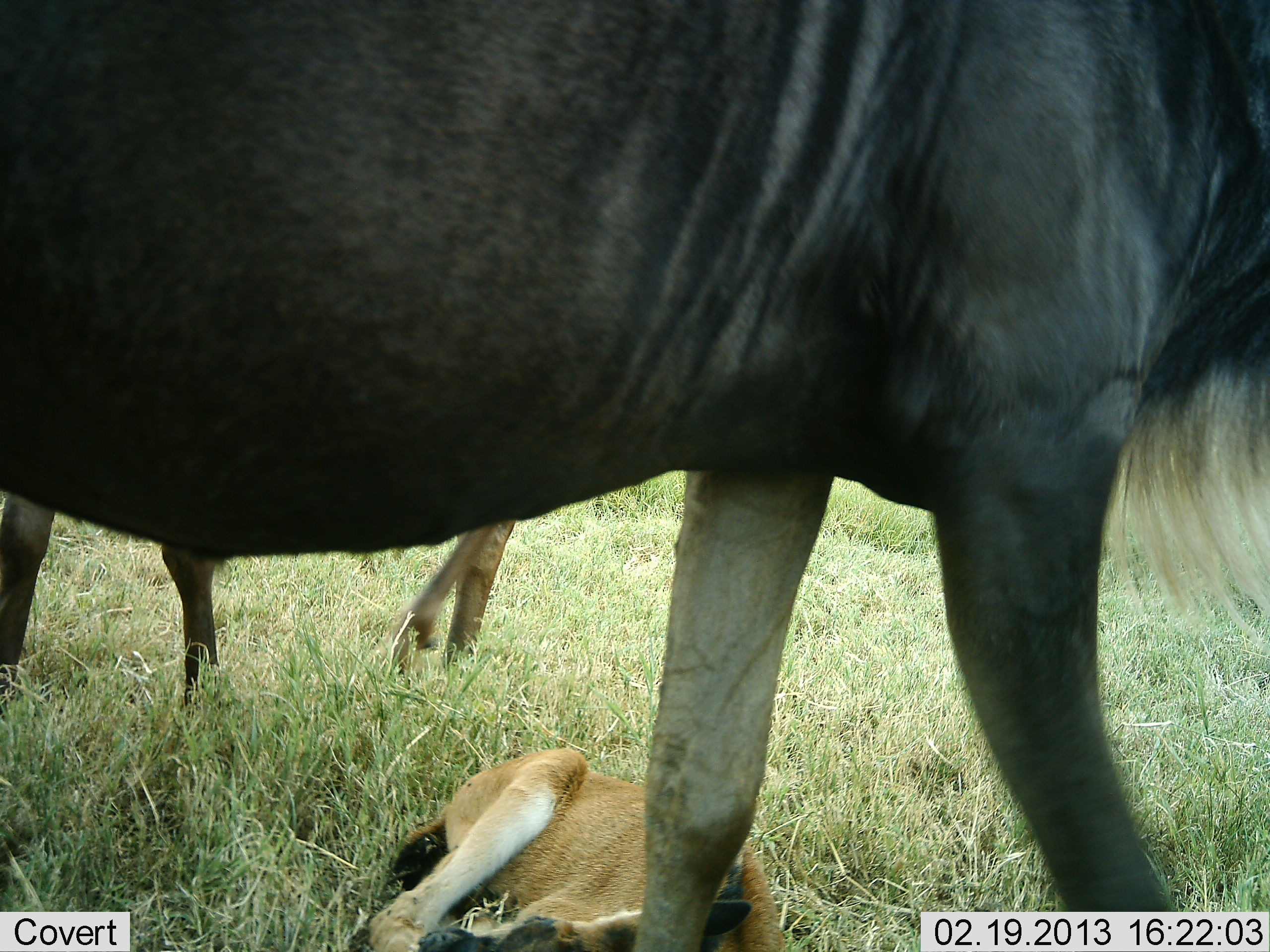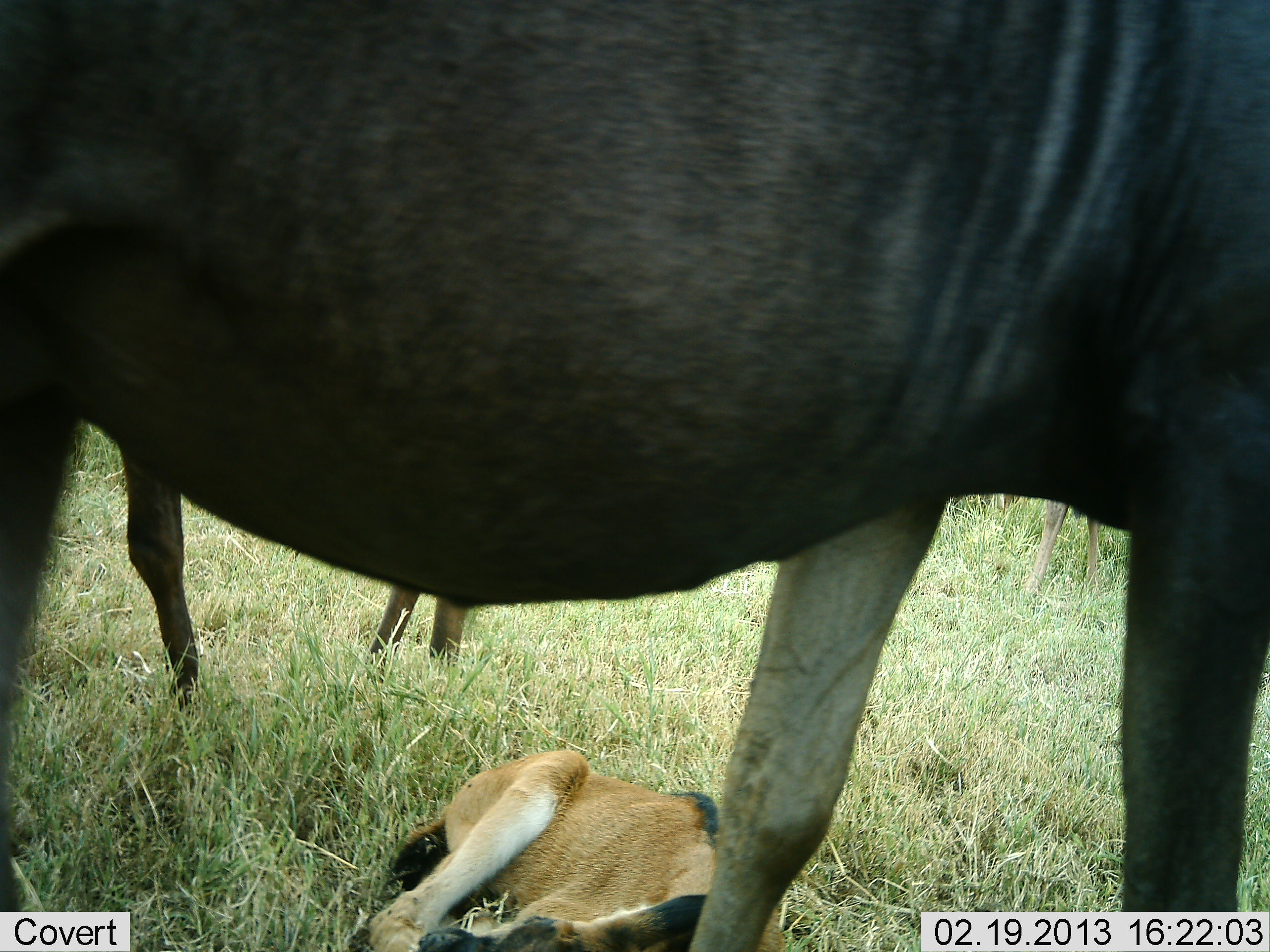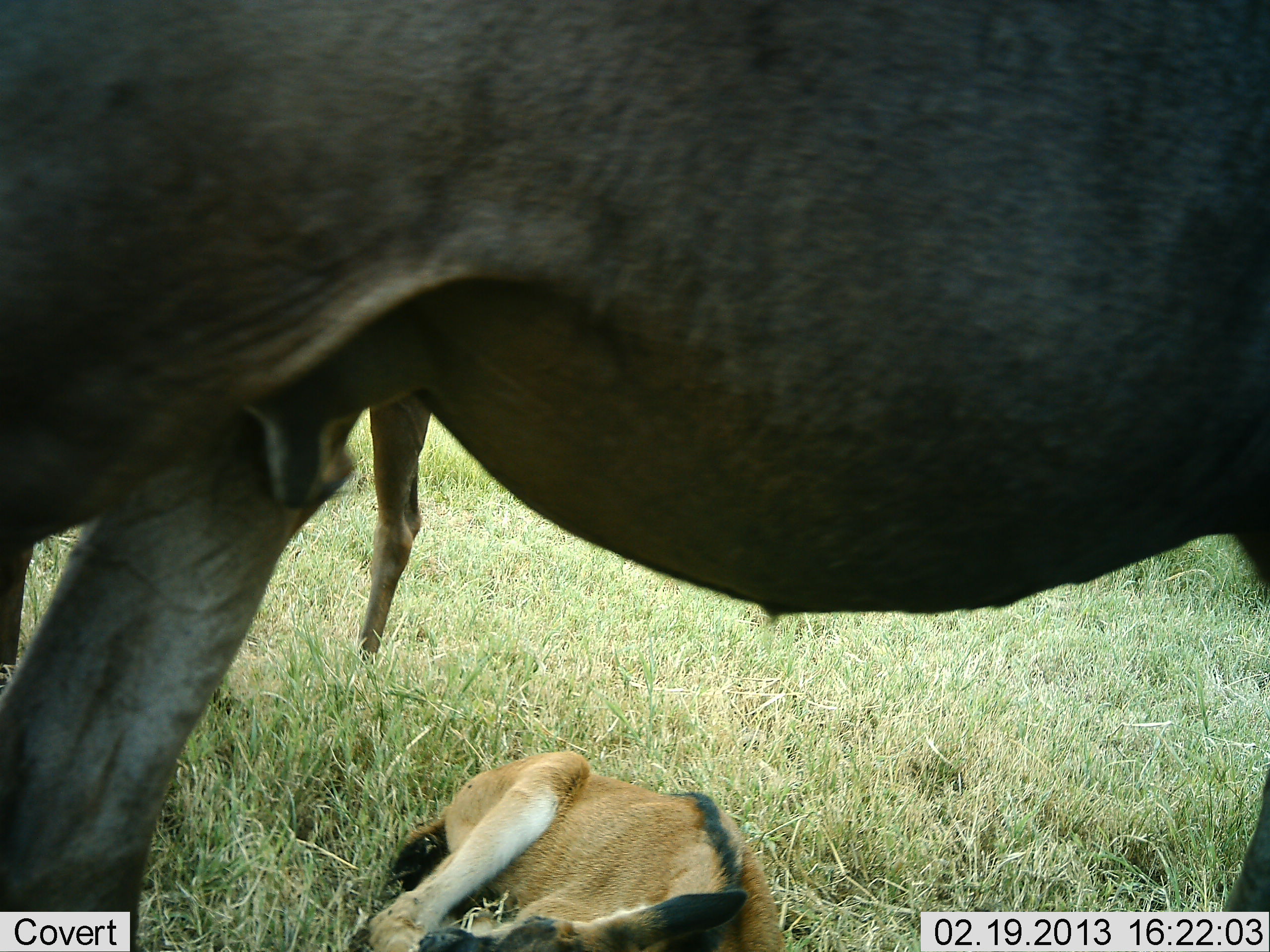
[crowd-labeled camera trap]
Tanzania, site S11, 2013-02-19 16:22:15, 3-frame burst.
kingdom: Animalia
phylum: Chordata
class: Mammalia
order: Artiodactyla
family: Bovidae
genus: Connochaetes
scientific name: Connochaetes taurinus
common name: blue wildebeest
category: wildebeest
Wildebeest (blue wildebeest) (Connochaetes taurinus), count 3. Behavior (volunteer vote fractions): standing 59%, resting 78%, moving 46%, interacting 2%. Young present (vote fraction): 71%. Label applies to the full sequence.